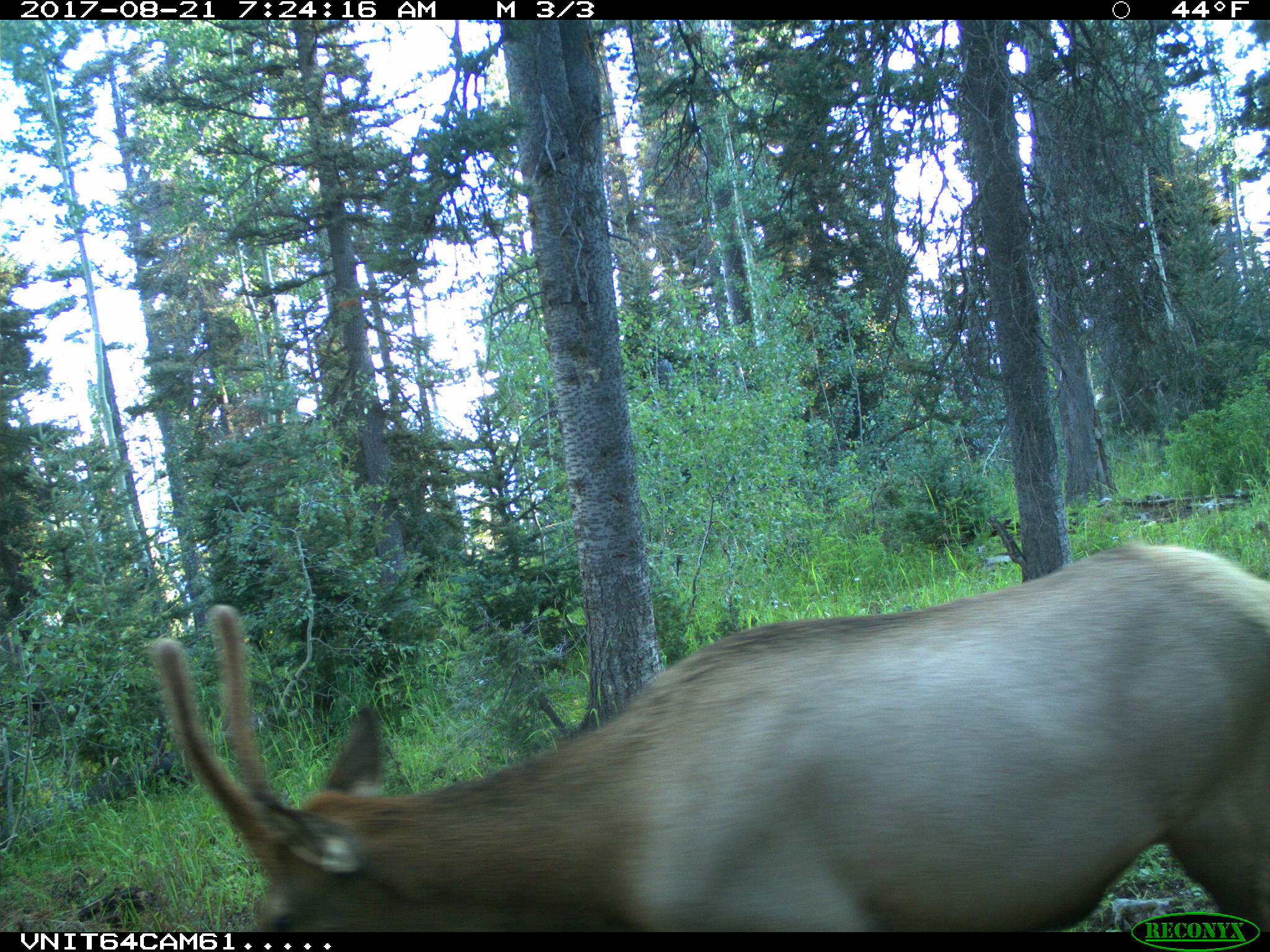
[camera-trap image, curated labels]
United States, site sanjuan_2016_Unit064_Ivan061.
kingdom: Animalia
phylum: Chordata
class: Mammalia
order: Artiodactyla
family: Cervidae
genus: Cervus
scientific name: Cervus elaphus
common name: red deer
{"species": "Cervus elaphus (red deer)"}